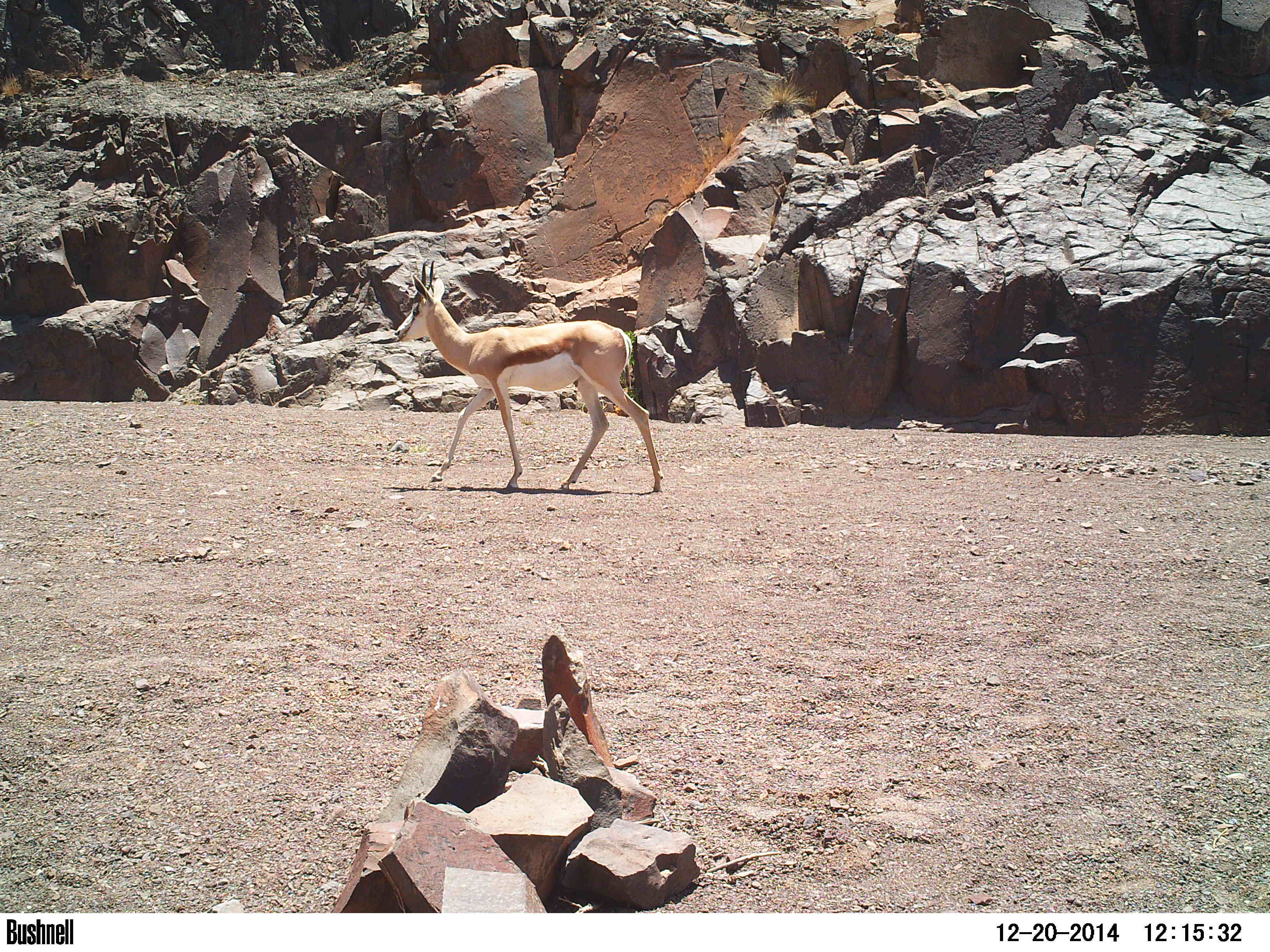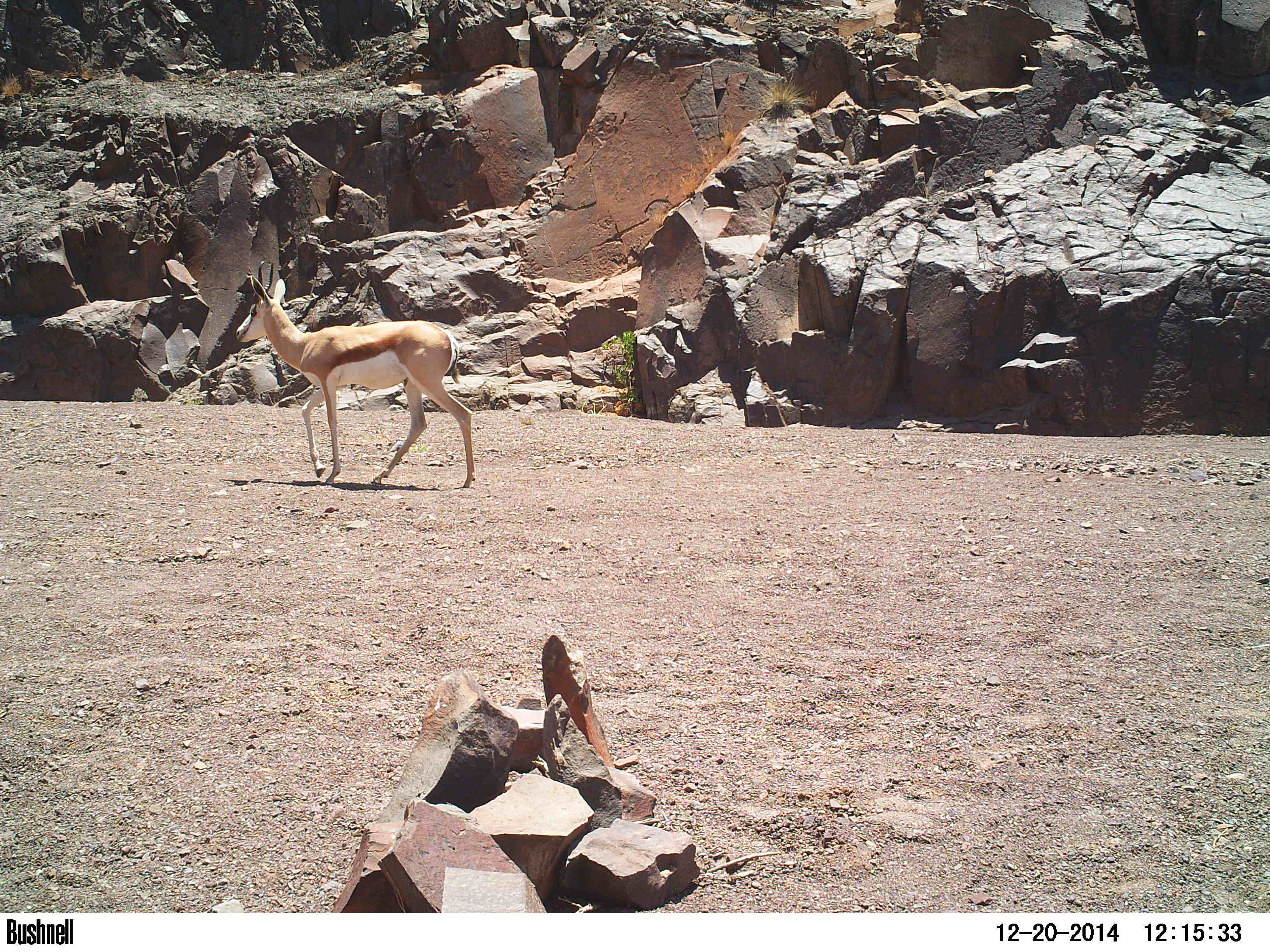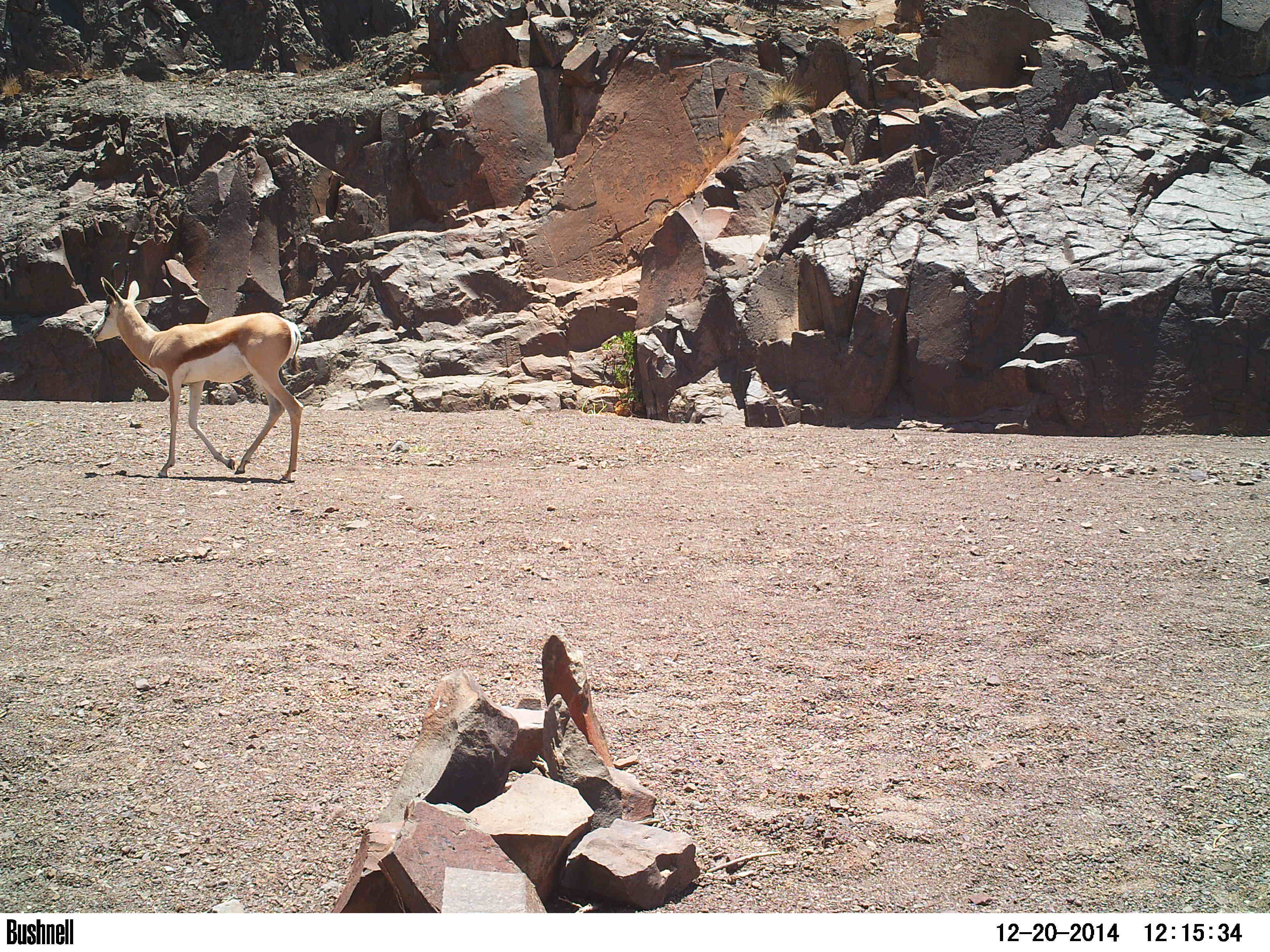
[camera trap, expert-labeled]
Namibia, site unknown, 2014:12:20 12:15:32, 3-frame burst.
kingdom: Animalia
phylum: Chordata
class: Mammalia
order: Artiodactyla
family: Bovidae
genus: Antidorcas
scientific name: Antidorcas marsupialis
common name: springbok